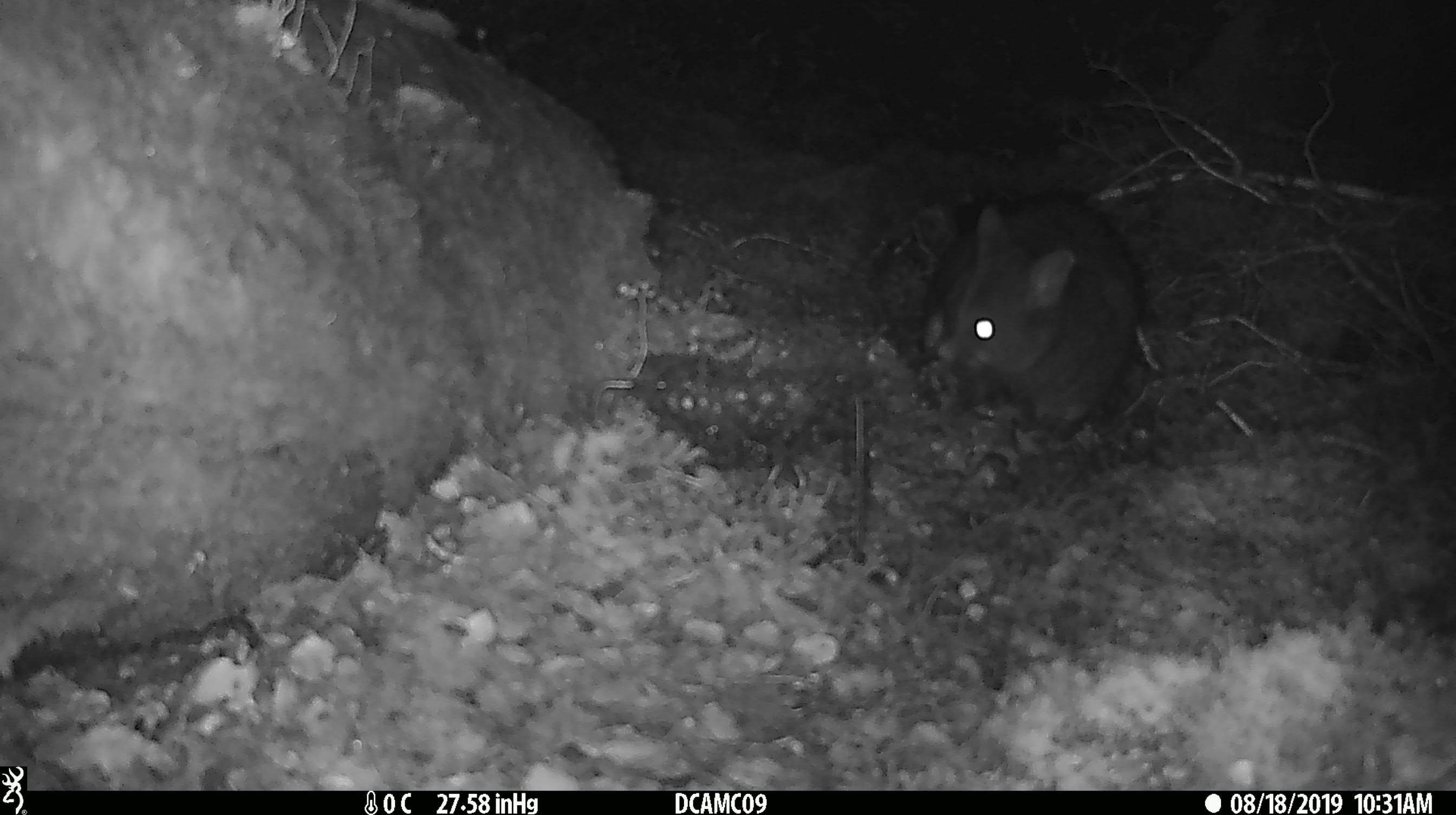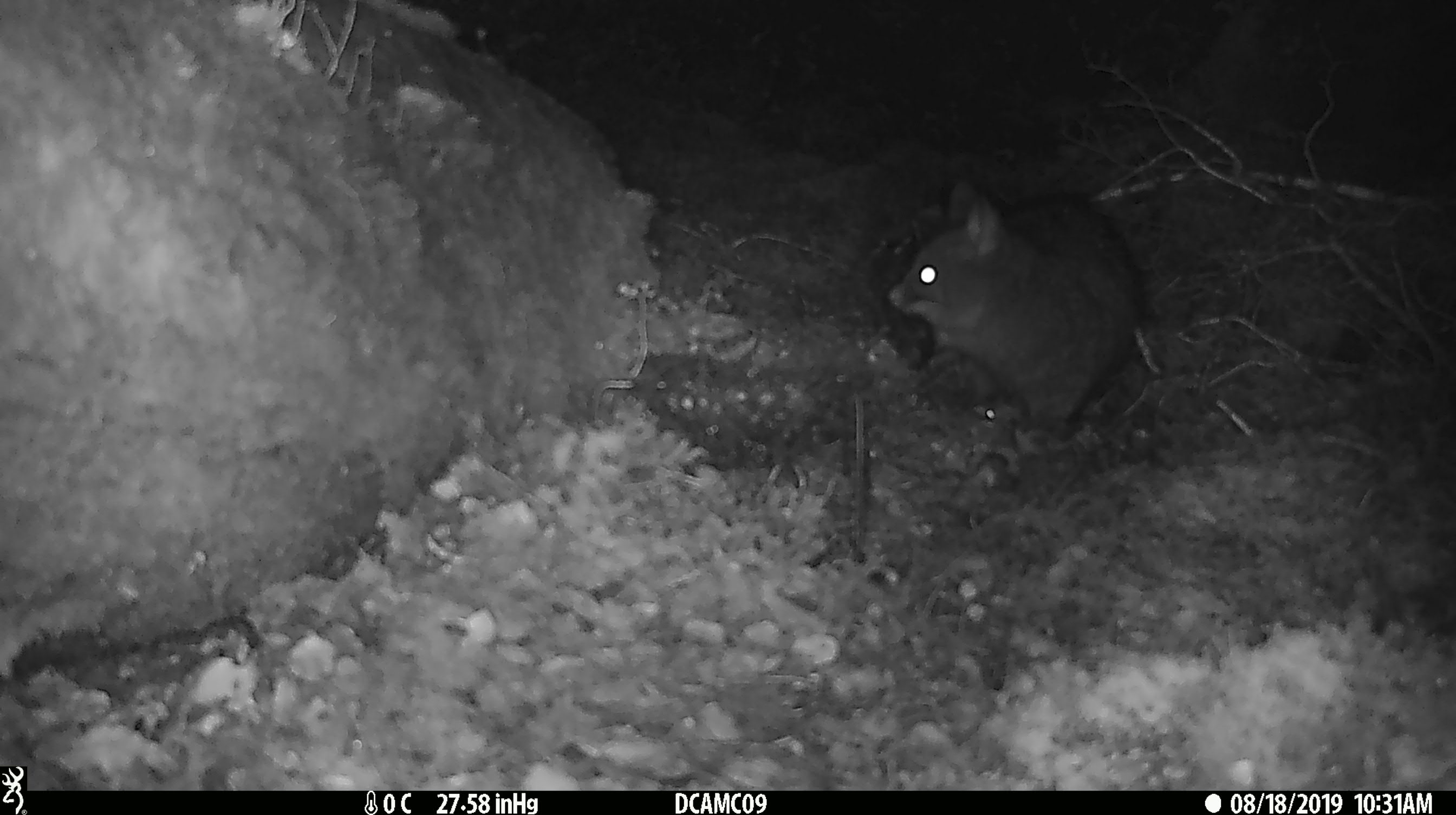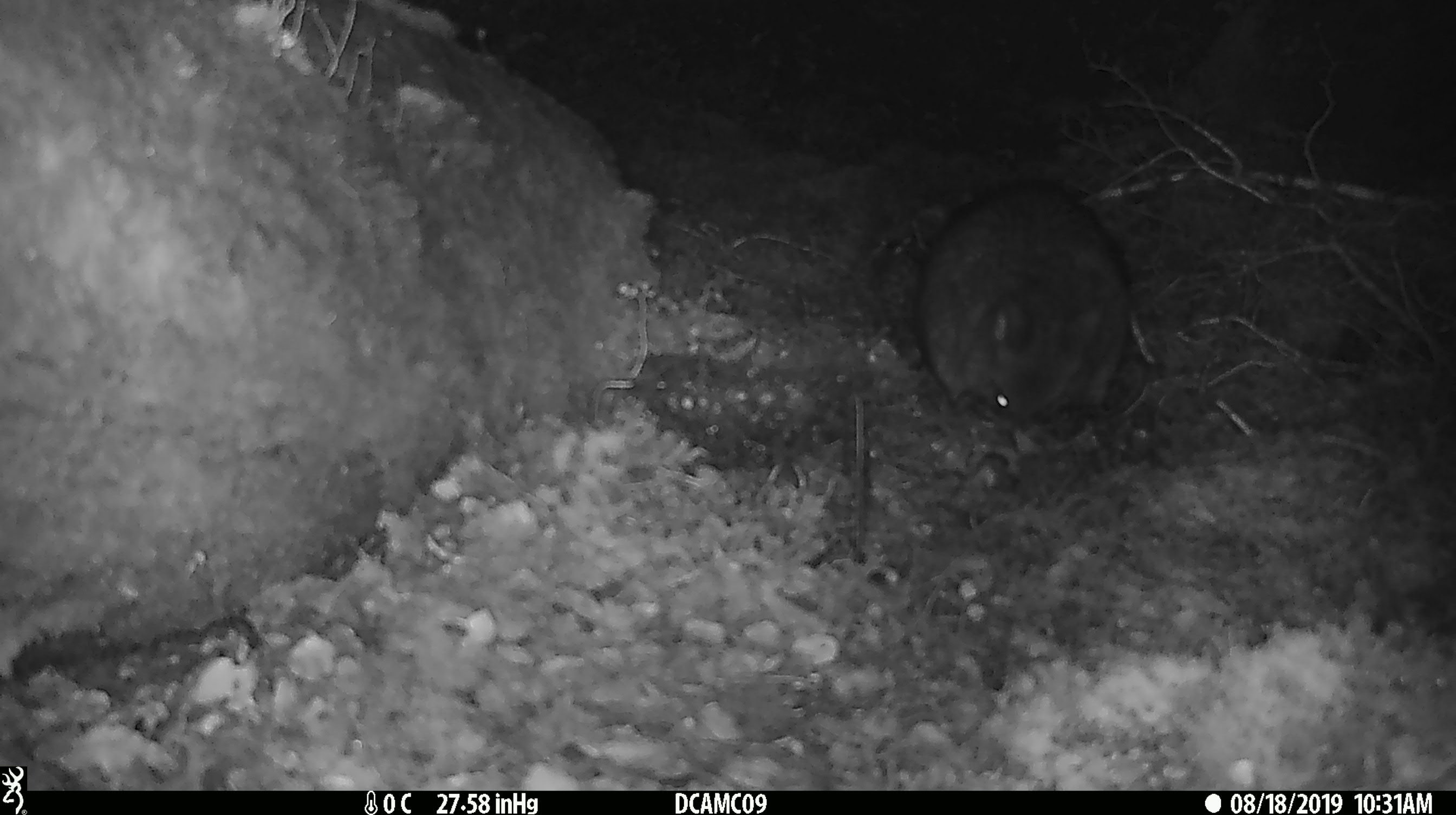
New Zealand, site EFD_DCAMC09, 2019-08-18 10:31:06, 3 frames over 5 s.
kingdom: Animalia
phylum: Chordata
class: Mammalia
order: Diprotodontia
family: Phalangeridae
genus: Trichosurus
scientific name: Trichosurus vulpecula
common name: common brushtail possum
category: possum